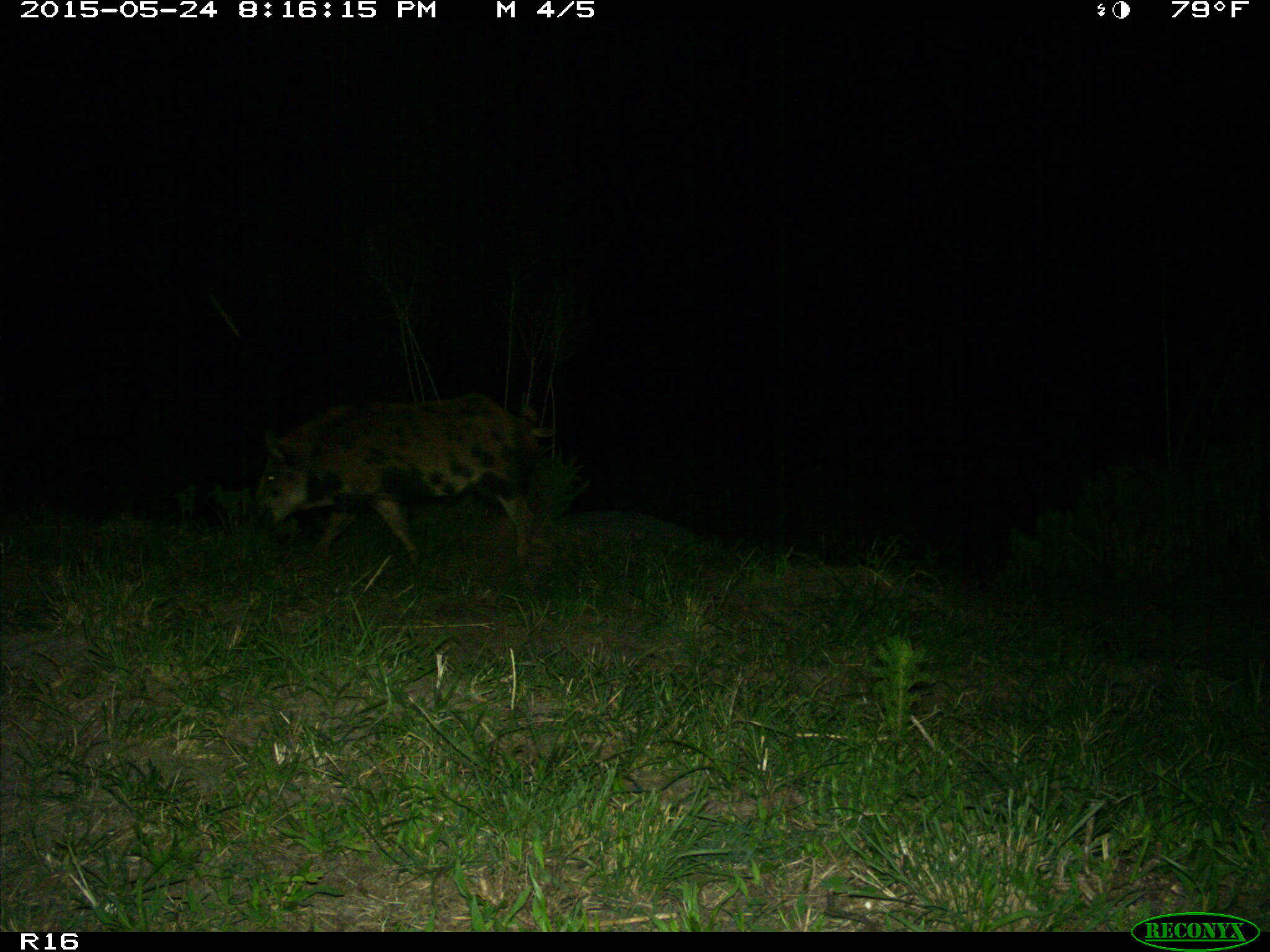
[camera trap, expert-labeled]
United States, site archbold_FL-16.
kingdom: Animalia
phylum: Chordata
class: Mammalia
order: Artiodactyla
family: Suidae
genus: Sus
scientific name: Sus scrofa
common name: wild boar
Sus scrofa (wild boar).